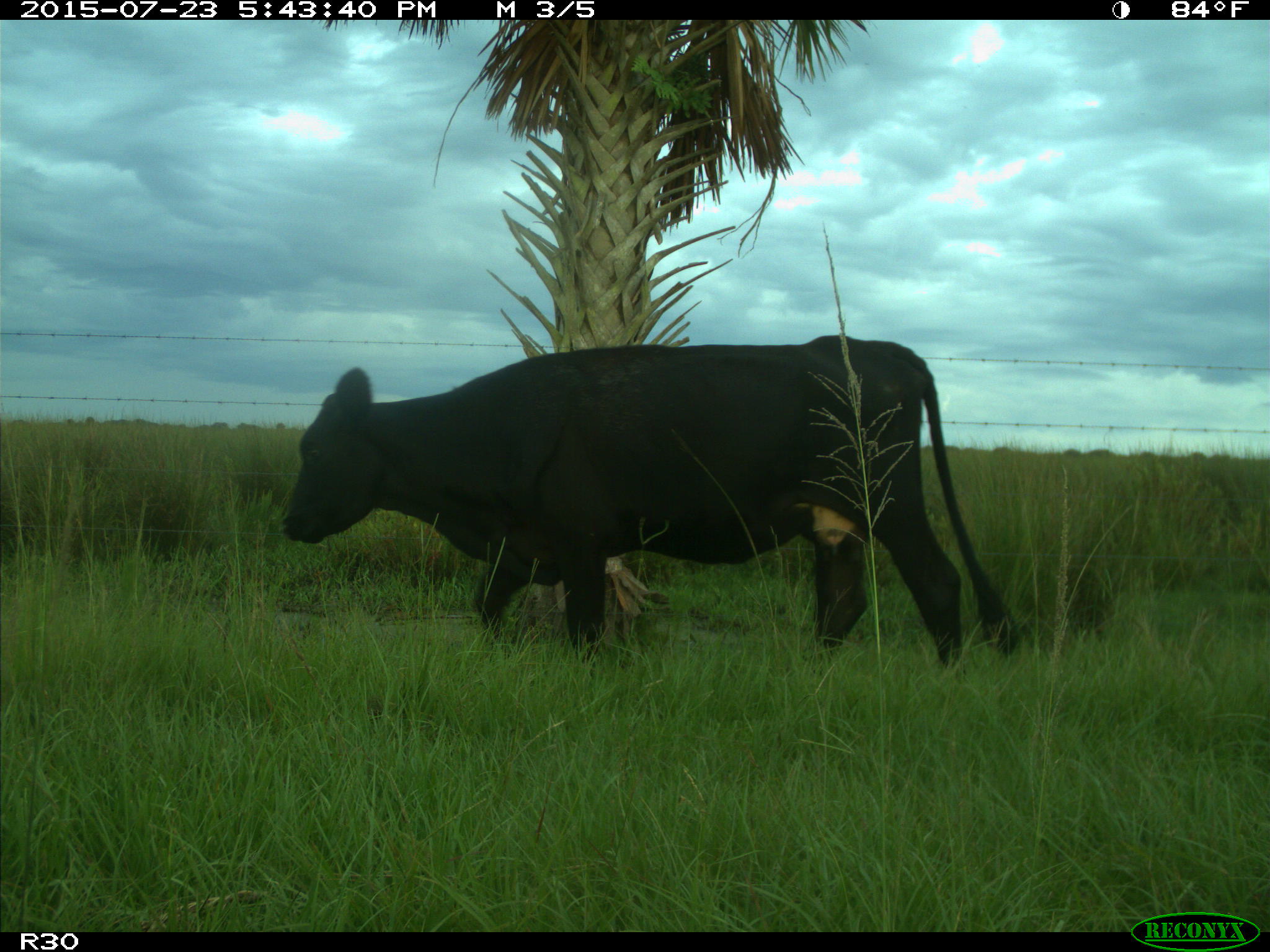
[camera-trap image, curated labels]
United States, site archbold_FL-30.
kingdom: Animalia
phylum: Chordata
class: Mammalia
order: Artiodactyla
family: Bovidae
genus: Bos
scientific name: Bos taurus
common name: domestic cow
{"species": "Bos taurus (domestic cow)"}